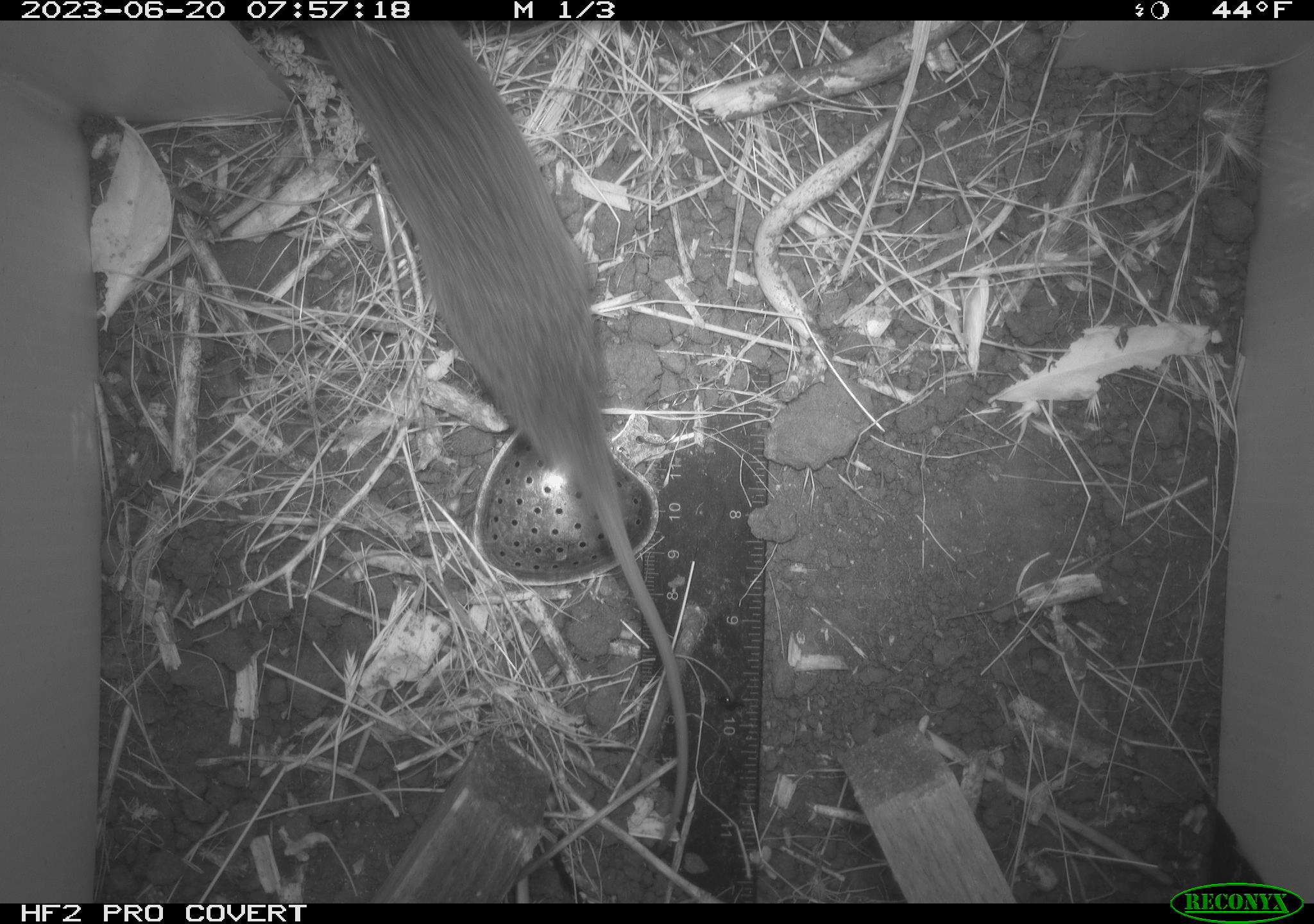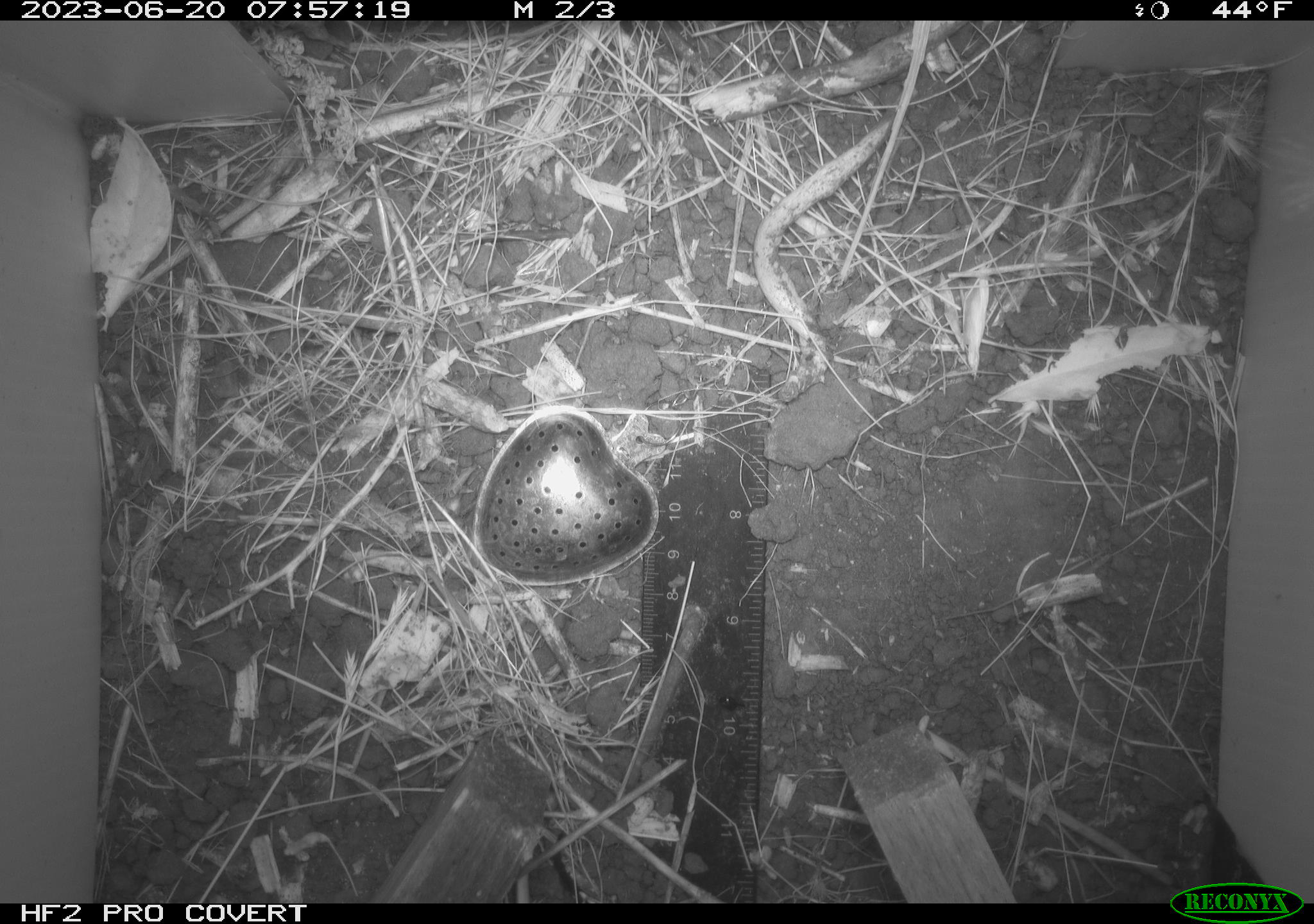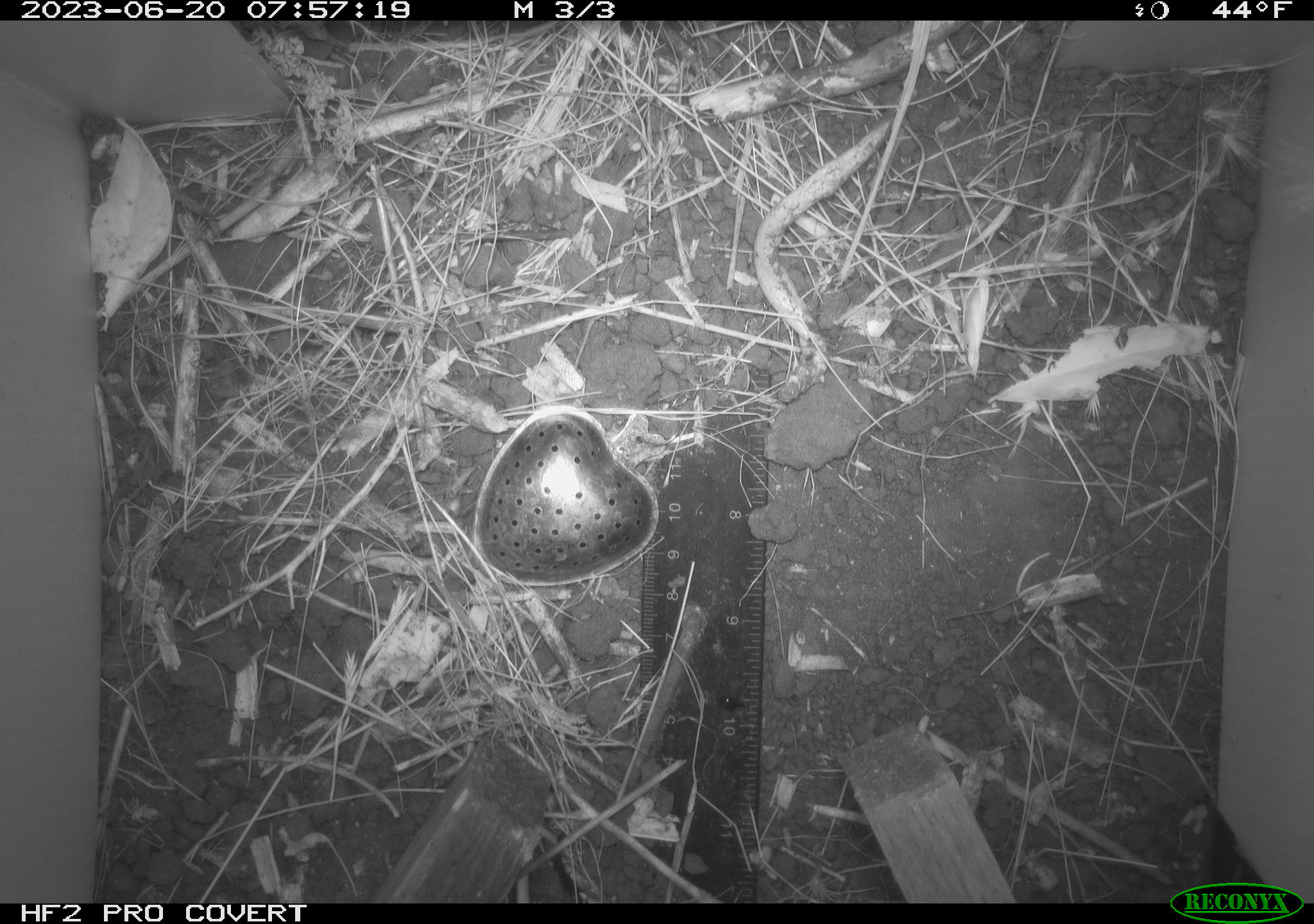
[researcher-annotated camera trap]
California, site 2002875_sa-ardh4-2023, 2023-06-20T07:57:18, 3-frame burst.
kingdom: Animalia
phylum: Chordata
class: Mammalia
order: Rodentia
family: Cricetidae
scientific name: Arvicolinae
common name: voles, lemmings, and muskrats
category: arvicolinae subfamily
Arvicolinae subfamily (voles, lemmings, and muskrats) (Arvicolinae).